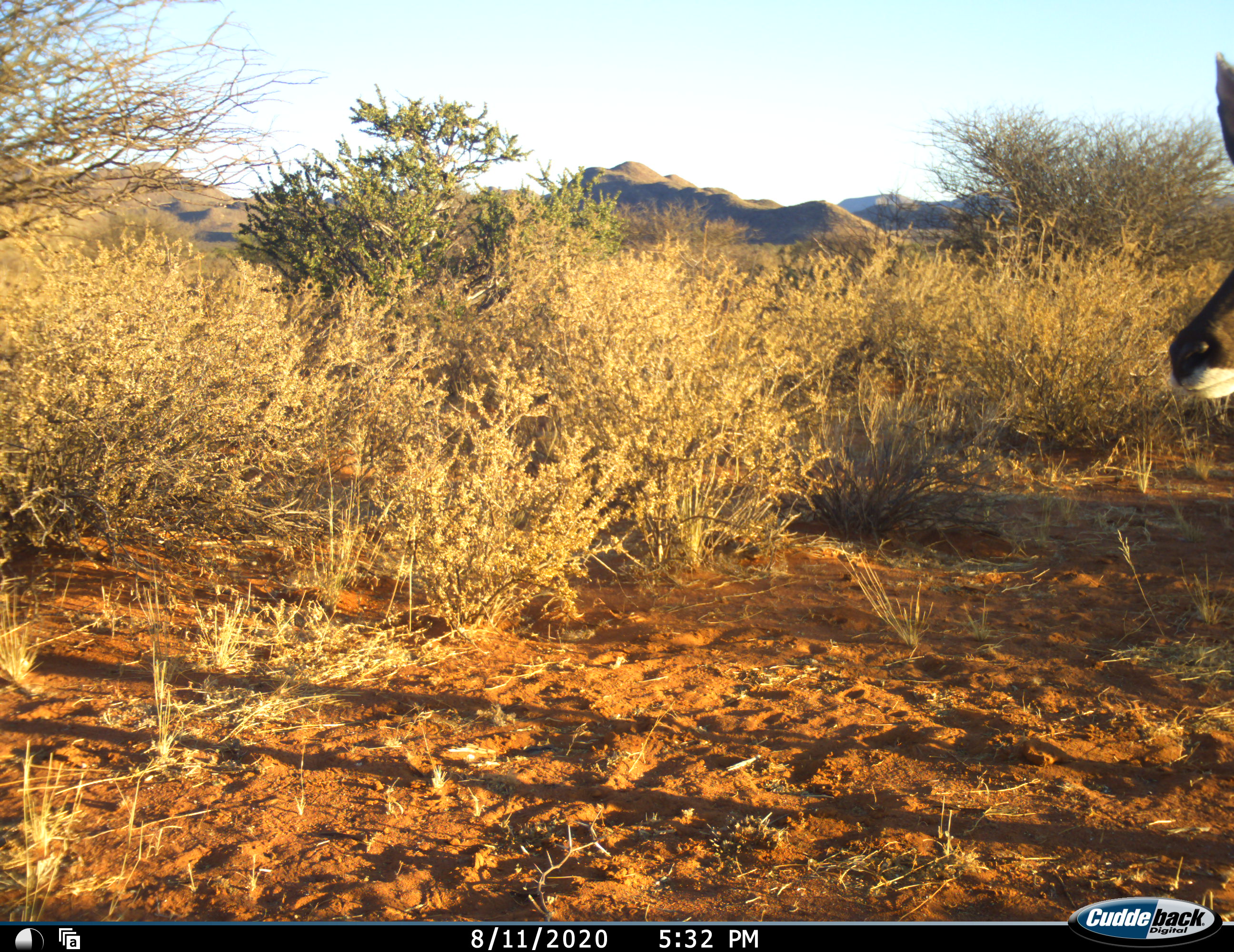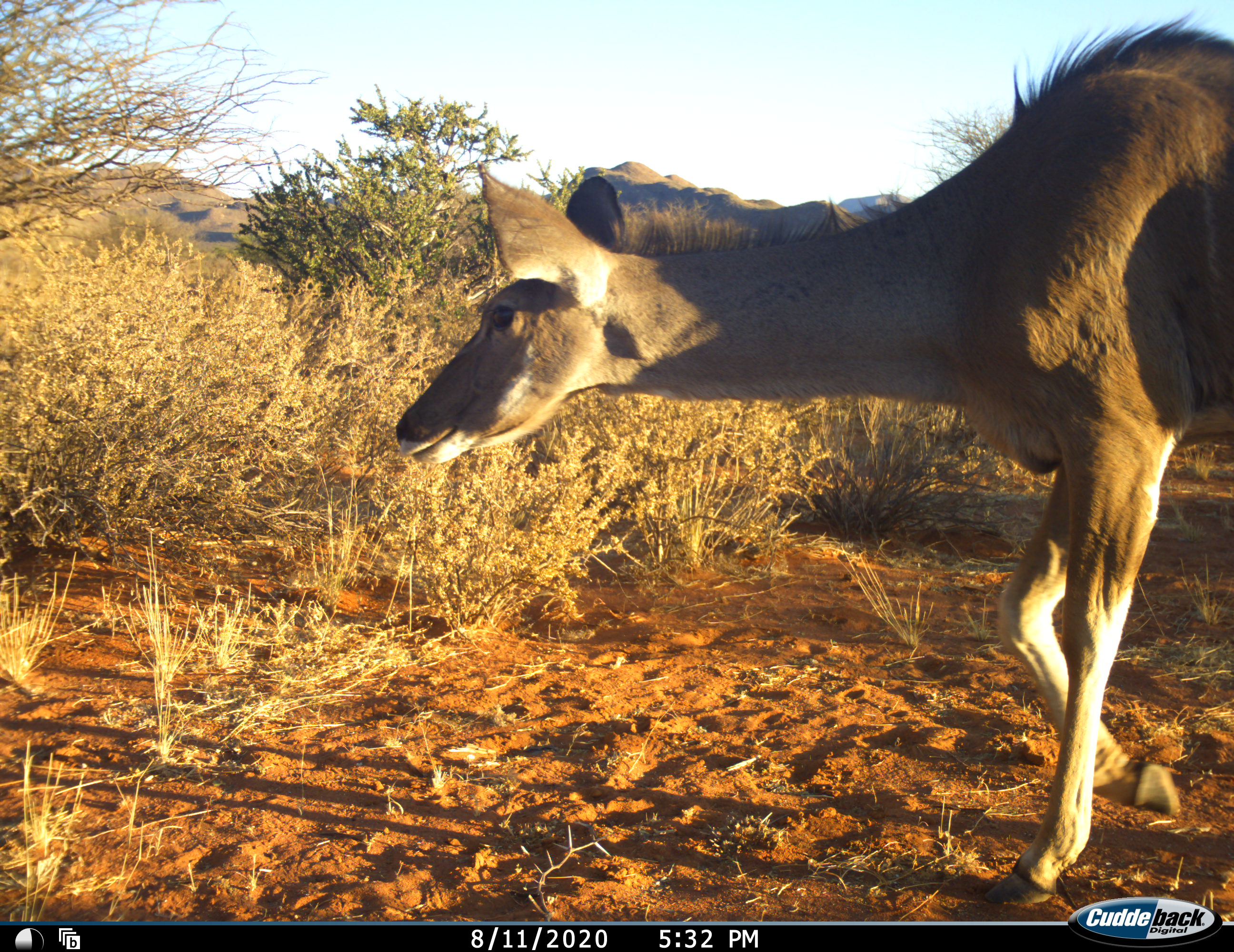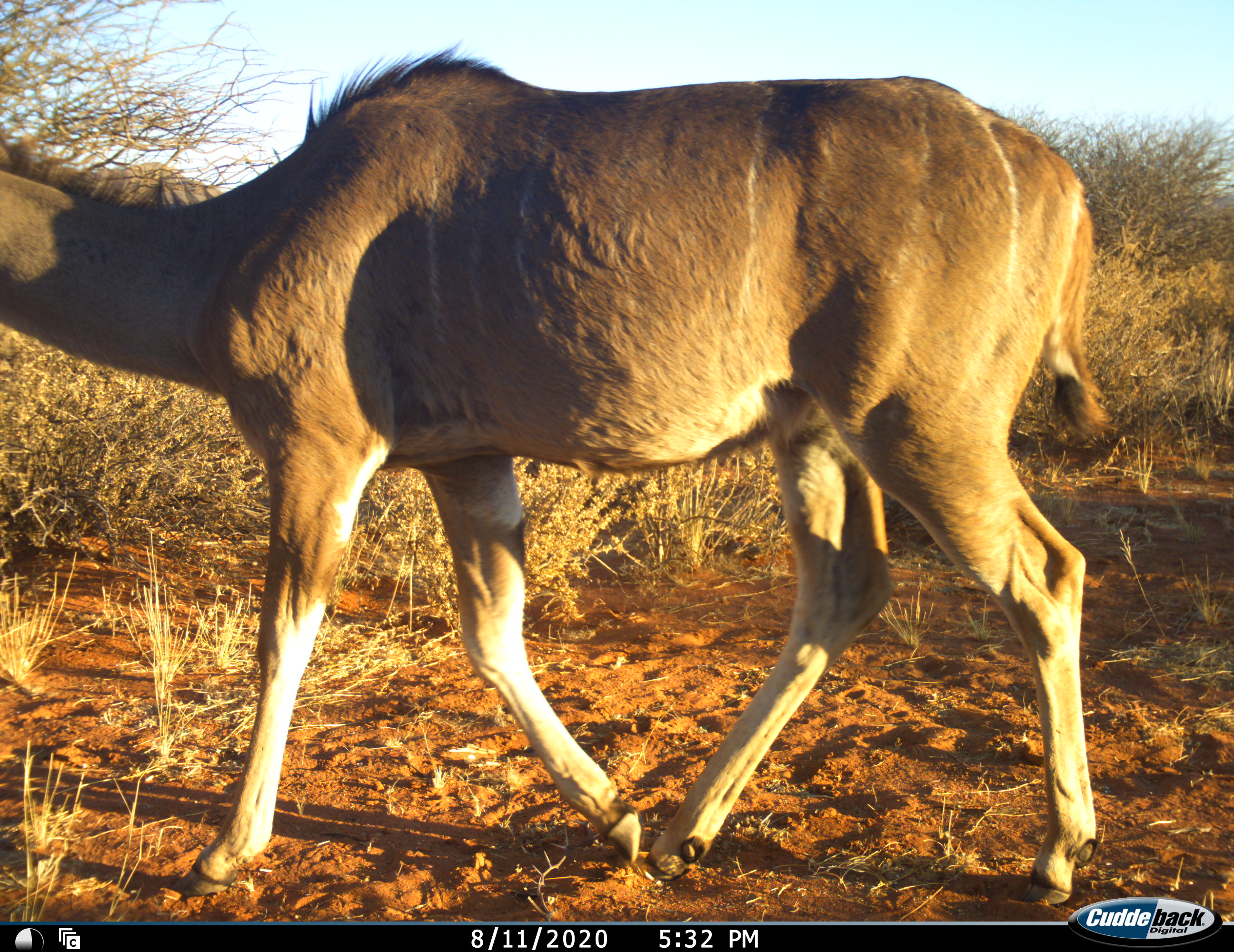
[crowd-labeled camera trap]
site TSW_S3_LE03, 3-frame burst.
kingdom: Animalia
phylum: Chordata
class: Mammalia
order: Artiodactyla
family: Bovidae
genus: Tragelaphus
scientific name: Tragelaphus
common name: kudu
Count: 1.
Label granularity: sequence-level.